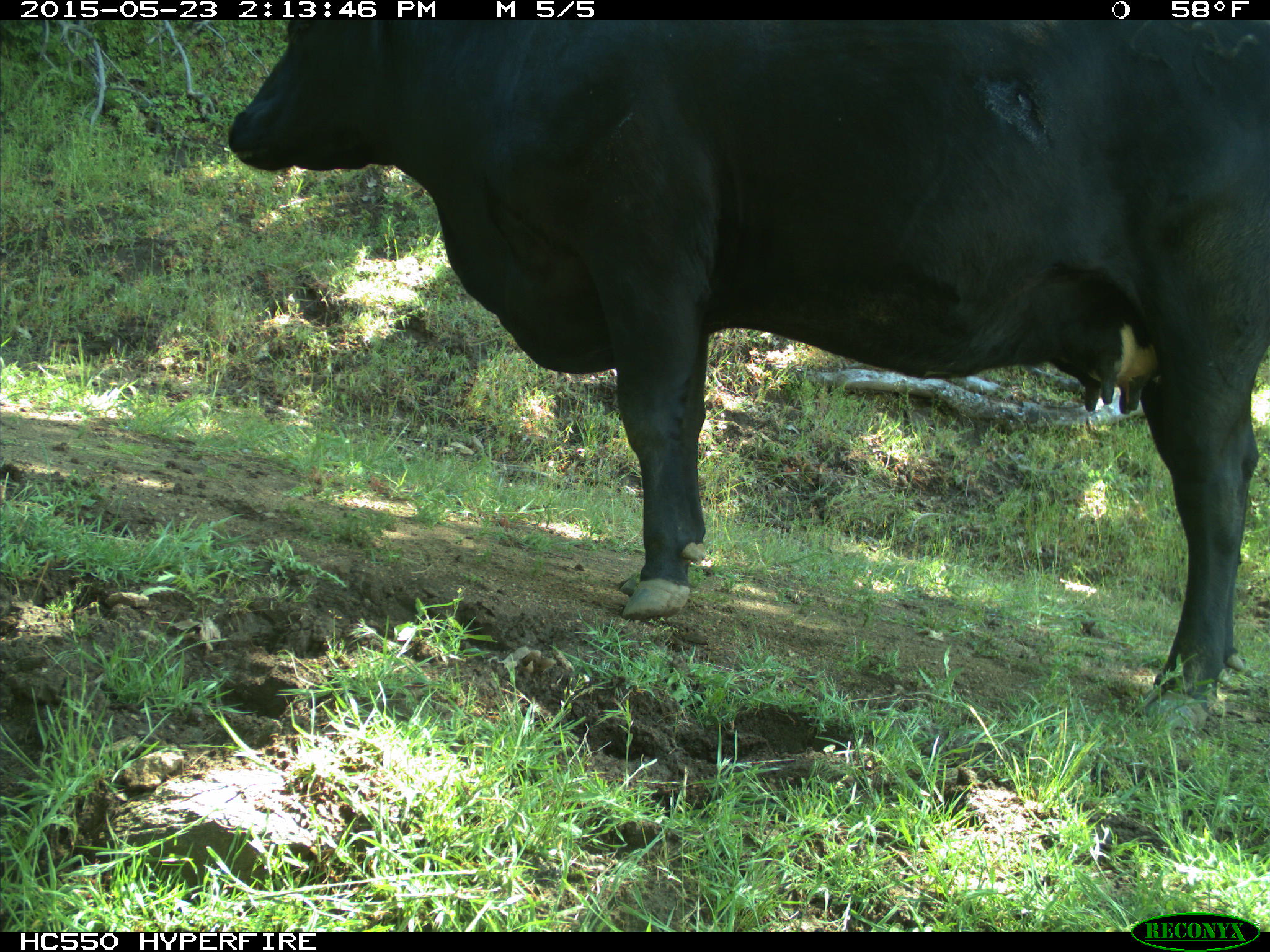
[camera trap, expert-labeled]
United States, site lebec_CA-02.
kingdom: Animalia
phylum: Chordata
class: Mammalia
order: Artiodactyla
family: Bovidae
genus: Bos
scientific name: Bos taurus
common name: domestic cow